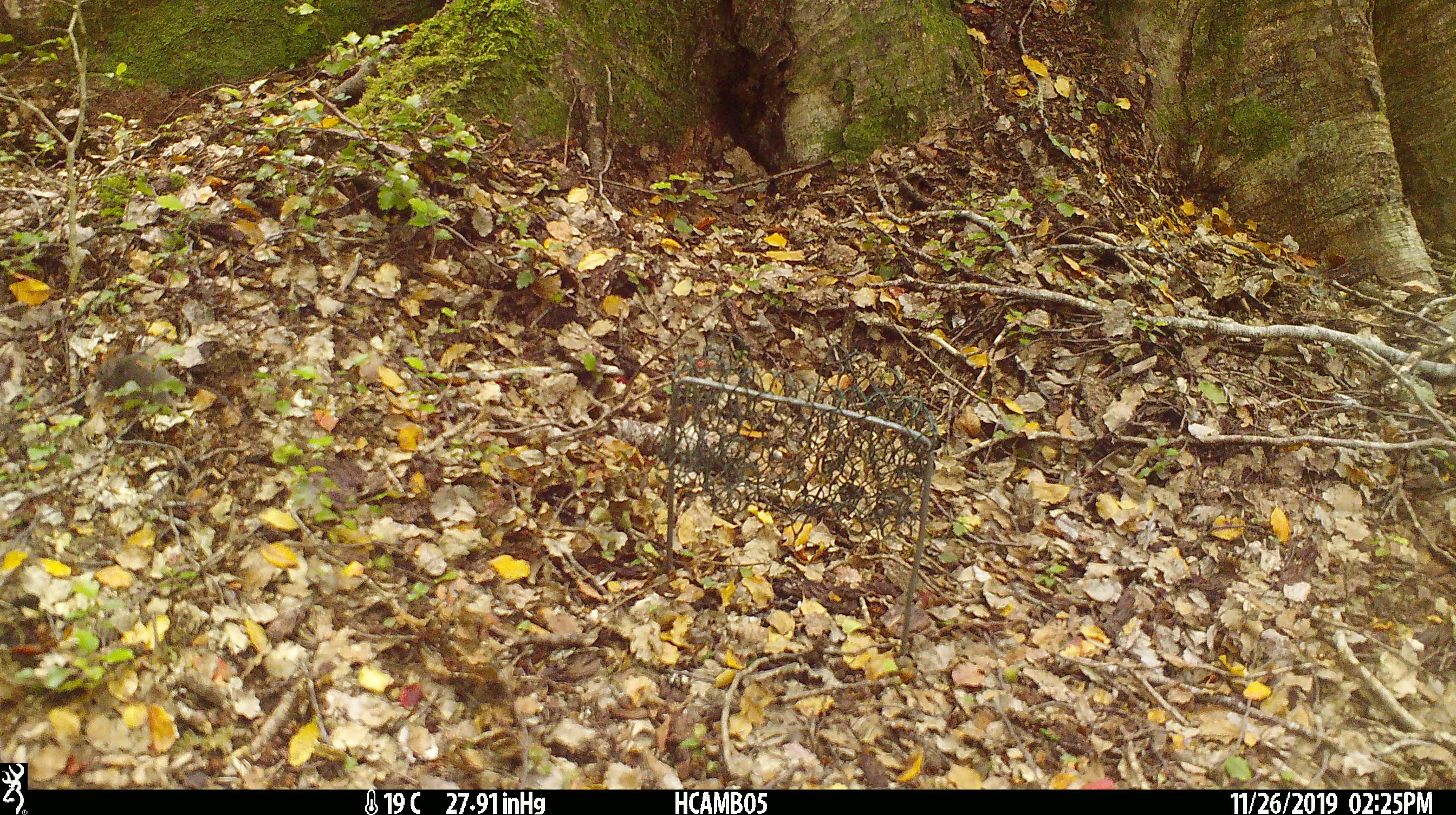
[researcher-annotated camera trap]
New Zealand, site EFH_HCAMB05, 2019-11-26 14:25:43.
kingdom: Animalia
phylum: Chordata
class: Mammalia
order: Rodentia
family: Muridae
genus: Mus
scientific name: Mus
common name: mouse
Mouse (Mus).